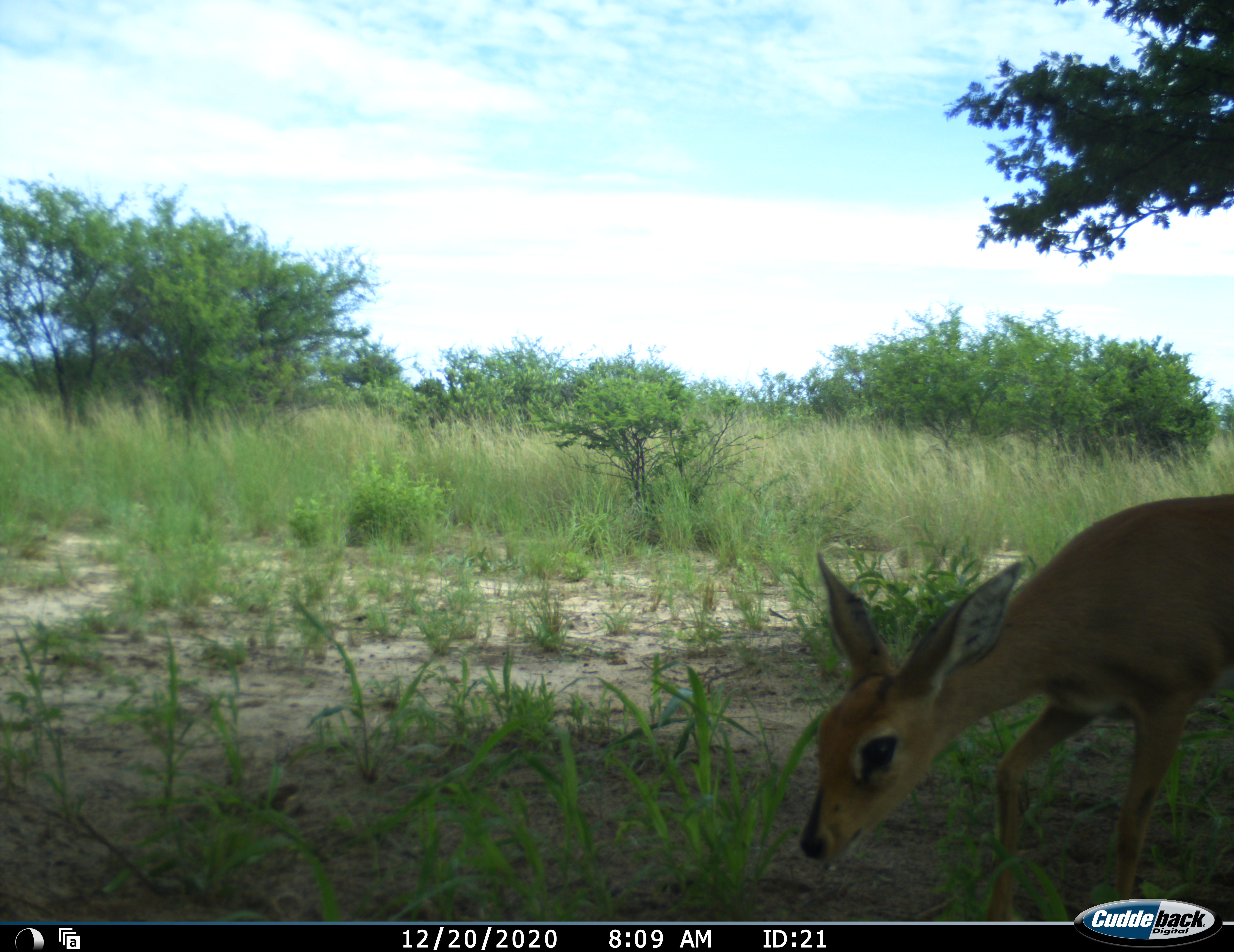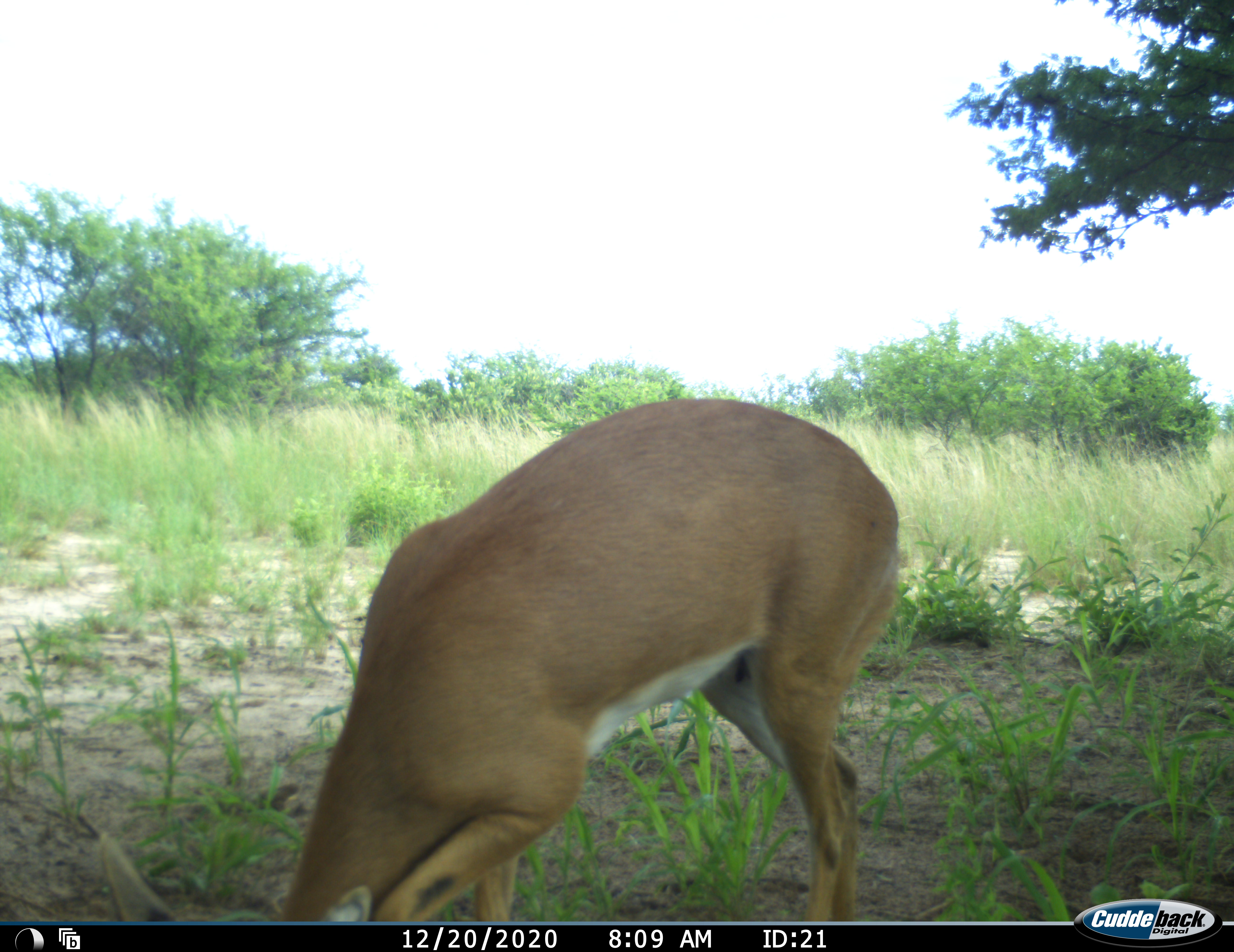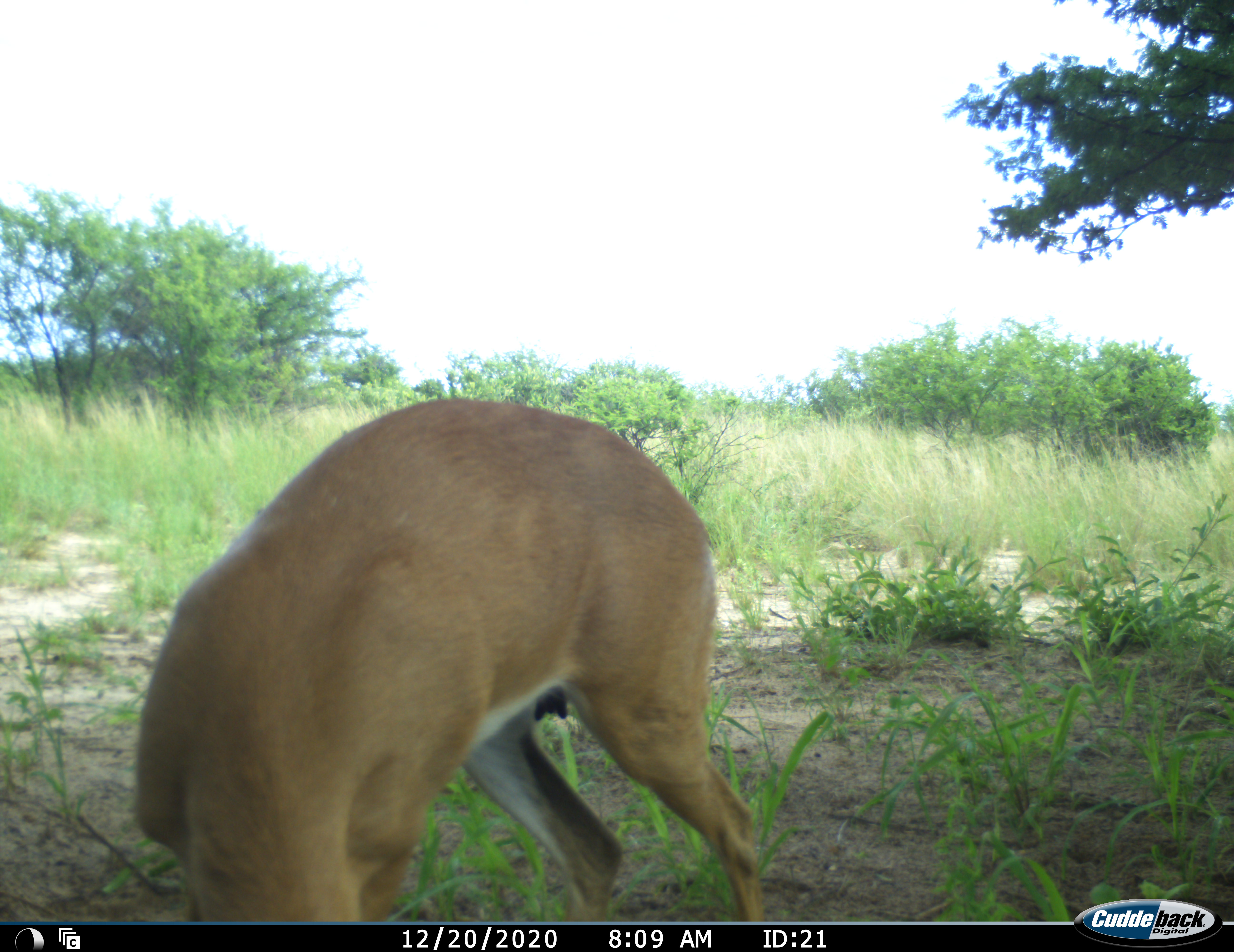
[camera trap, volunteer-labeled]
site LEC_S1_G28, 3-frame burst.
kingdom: Animalia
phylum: Chordata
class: Mammalia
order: Artiodactyla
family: Bovidae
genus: Raphicerus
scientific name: Raphicerus campestris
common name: steenbok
Steenbok (Raphicerus campestris), count 1. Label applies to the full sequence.